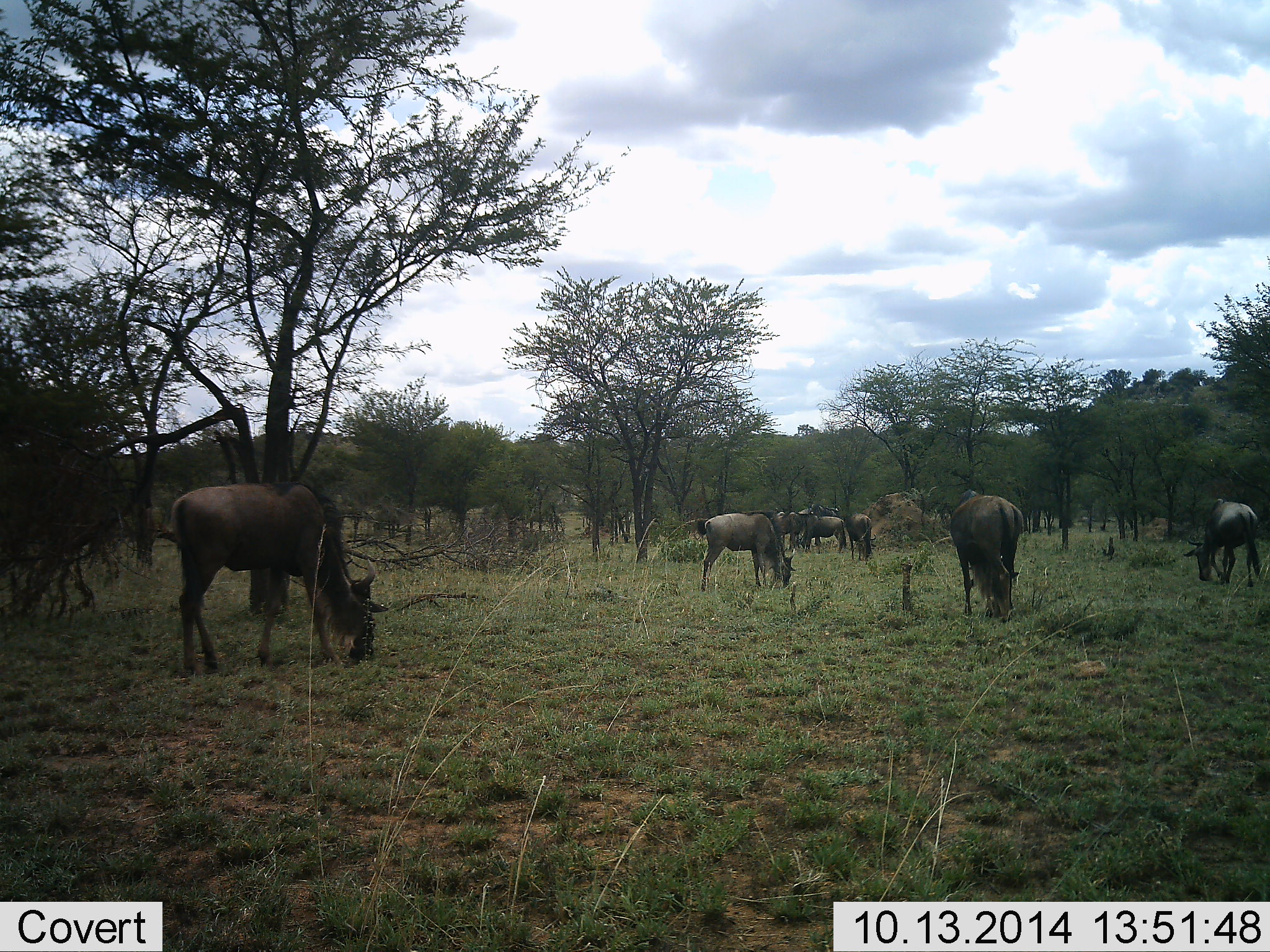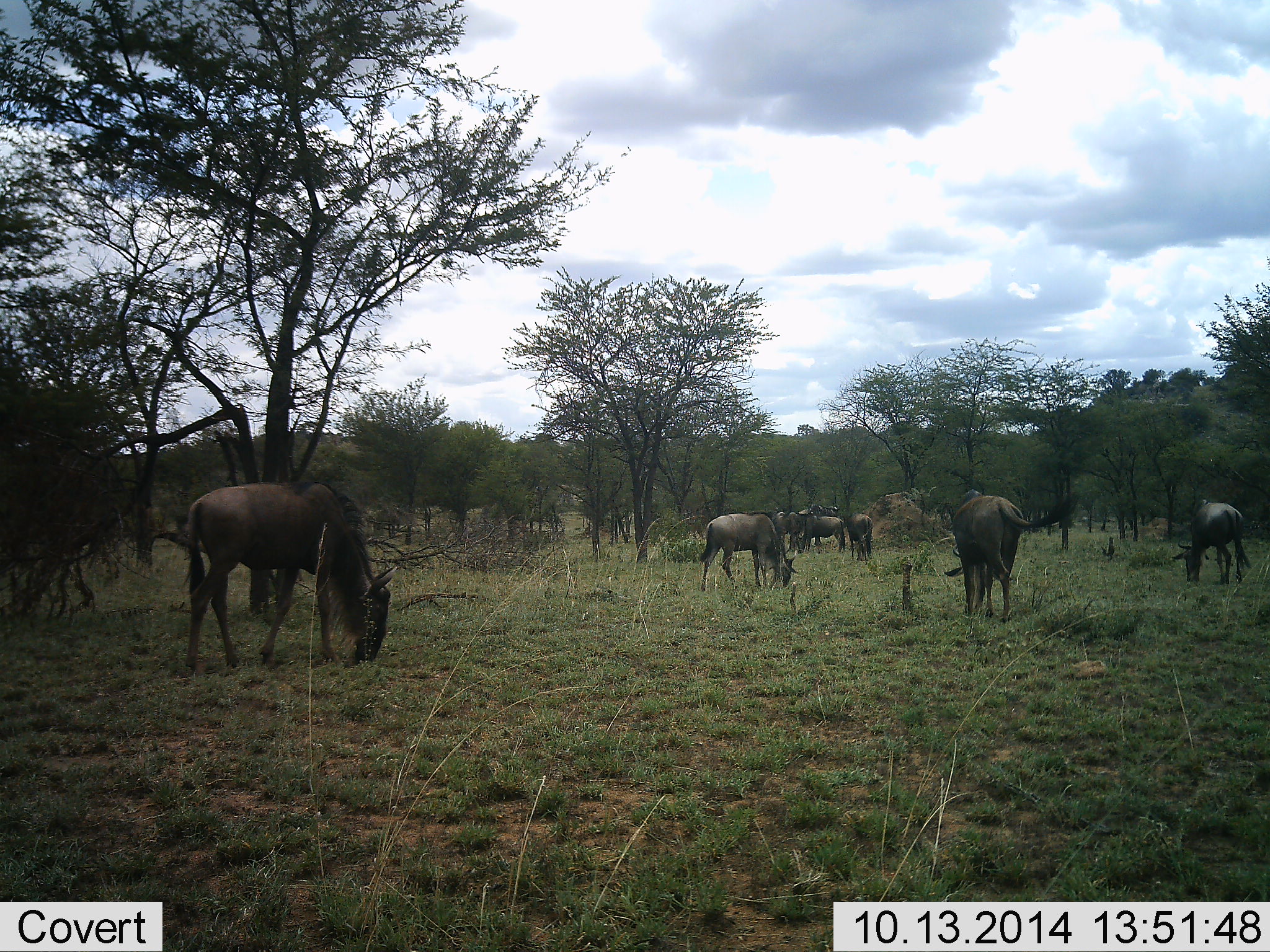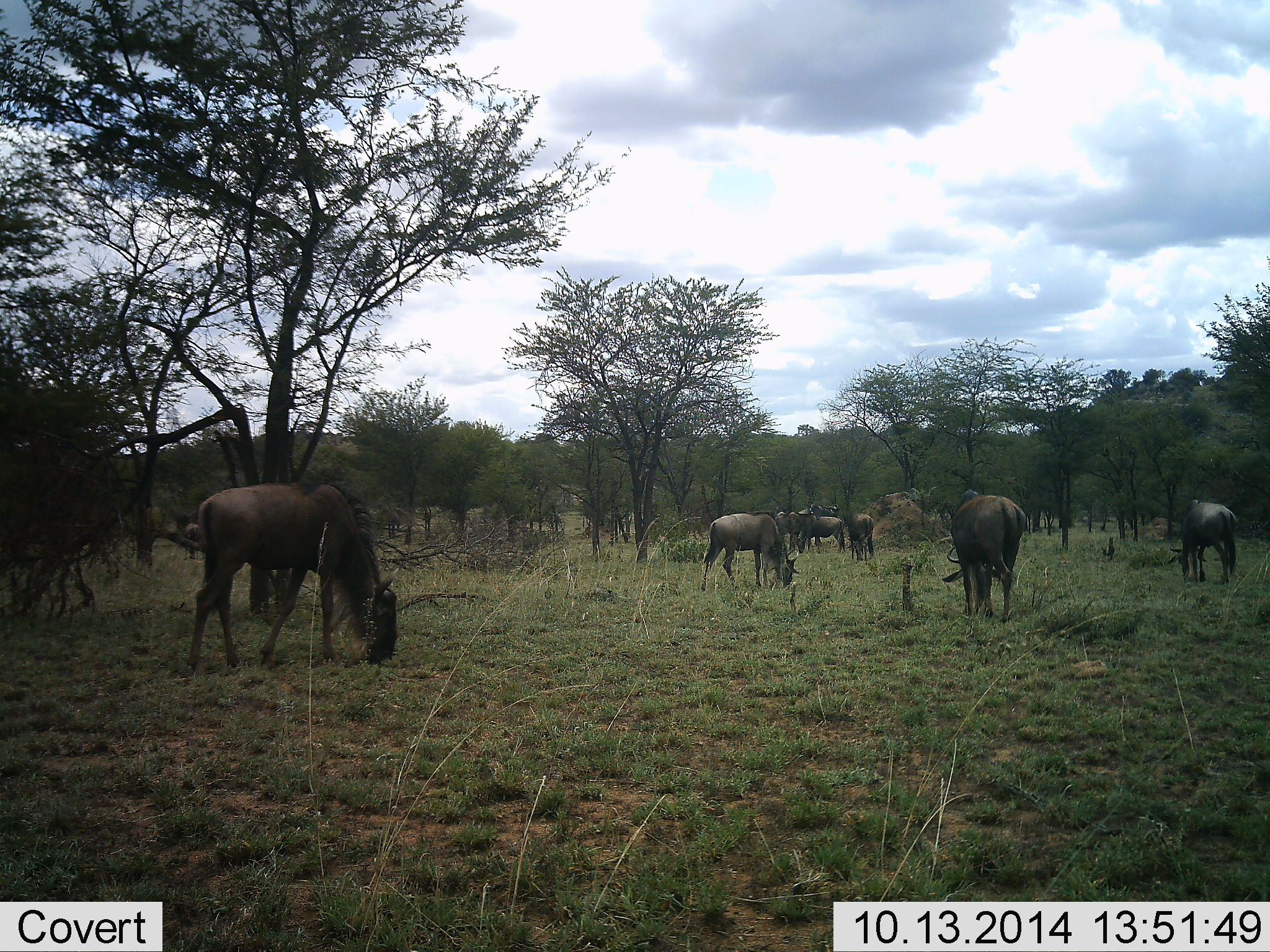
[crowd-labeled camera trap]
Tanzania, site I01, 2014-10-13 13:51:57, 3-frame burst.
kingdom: Animalia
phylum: Chordata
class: Mammalia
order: Artiodactyla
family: Bovidae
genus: Connochaetes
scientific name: Connochaetes taurinus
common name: blue wildebeest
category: wildebeest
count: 7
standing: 30%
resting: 0%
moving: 10%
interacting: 0%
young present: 0%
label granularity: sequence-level